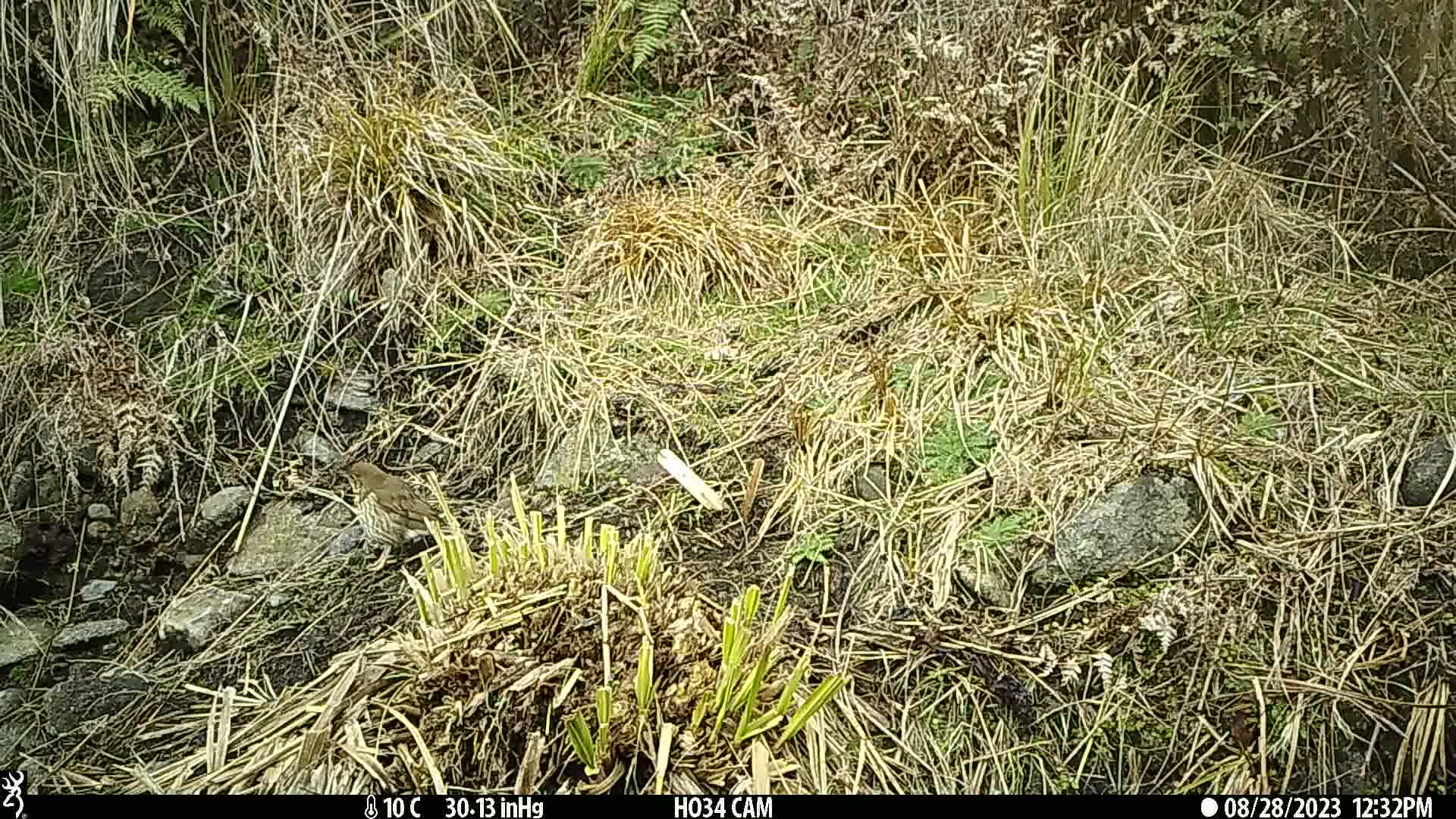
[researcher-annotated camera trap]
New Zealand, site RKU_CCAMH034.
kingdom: Animalia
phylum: Chordata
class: Aves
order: Passeriformes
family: Turdidae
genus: Turdus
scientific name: Turdus philomelos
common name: song thrush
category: thrush